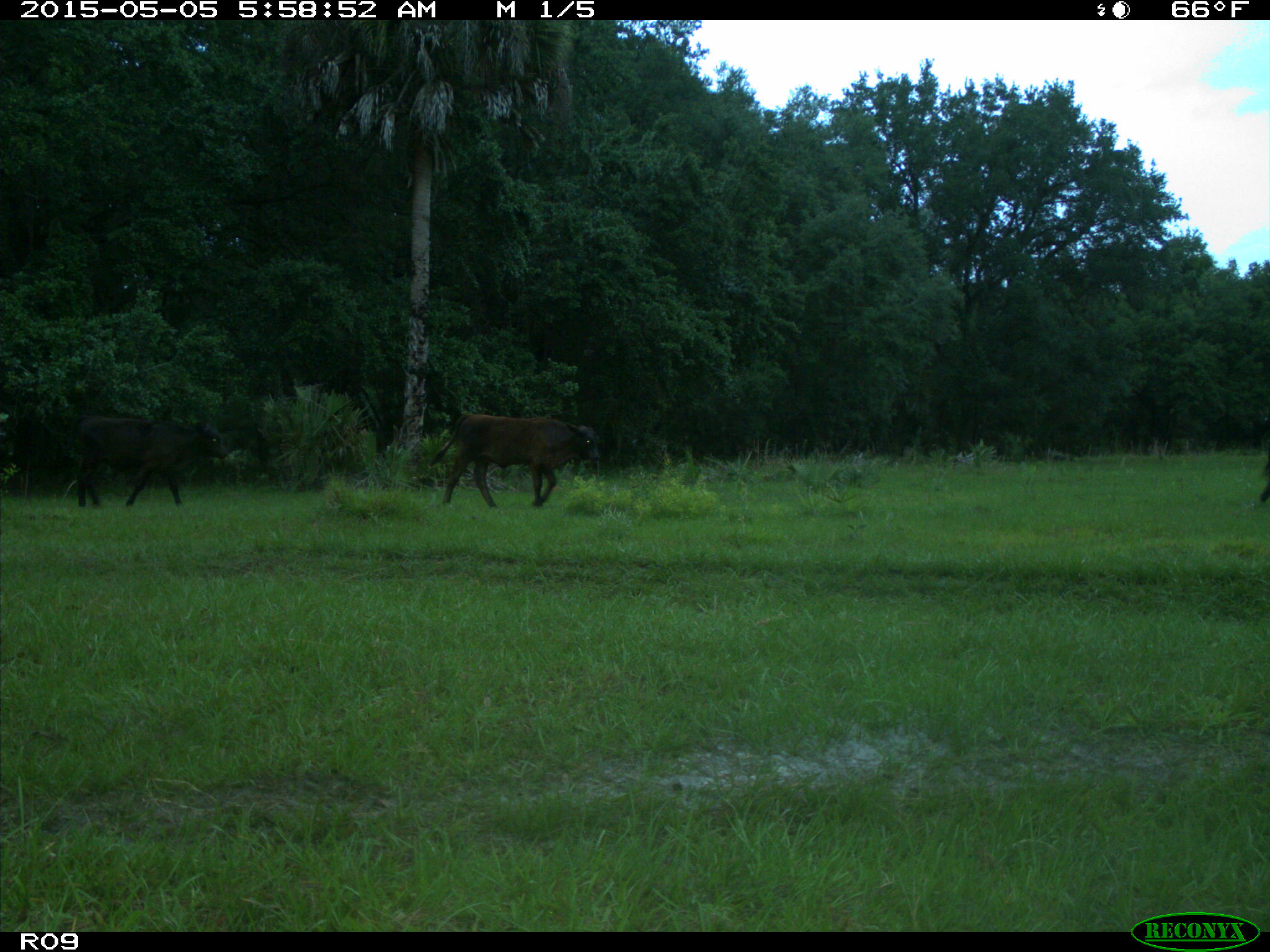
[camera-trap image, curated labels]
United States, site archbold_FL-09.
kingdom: Animalia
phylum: Chordata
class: Mammalia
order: Artiodactyla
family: Bovidae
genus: Bos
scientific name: Bos taurus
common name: domestic cow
Bos taurus (domestic cow).